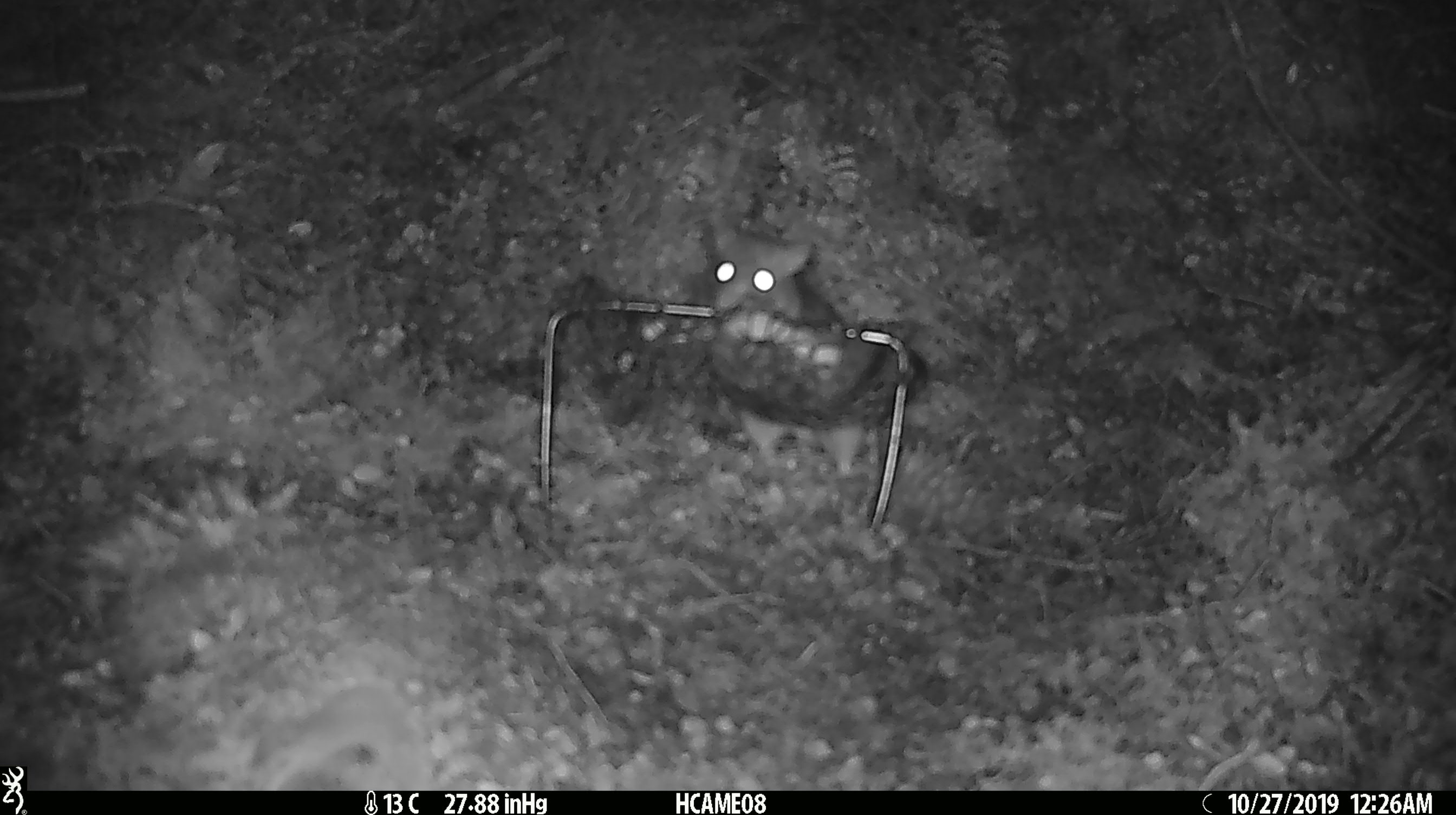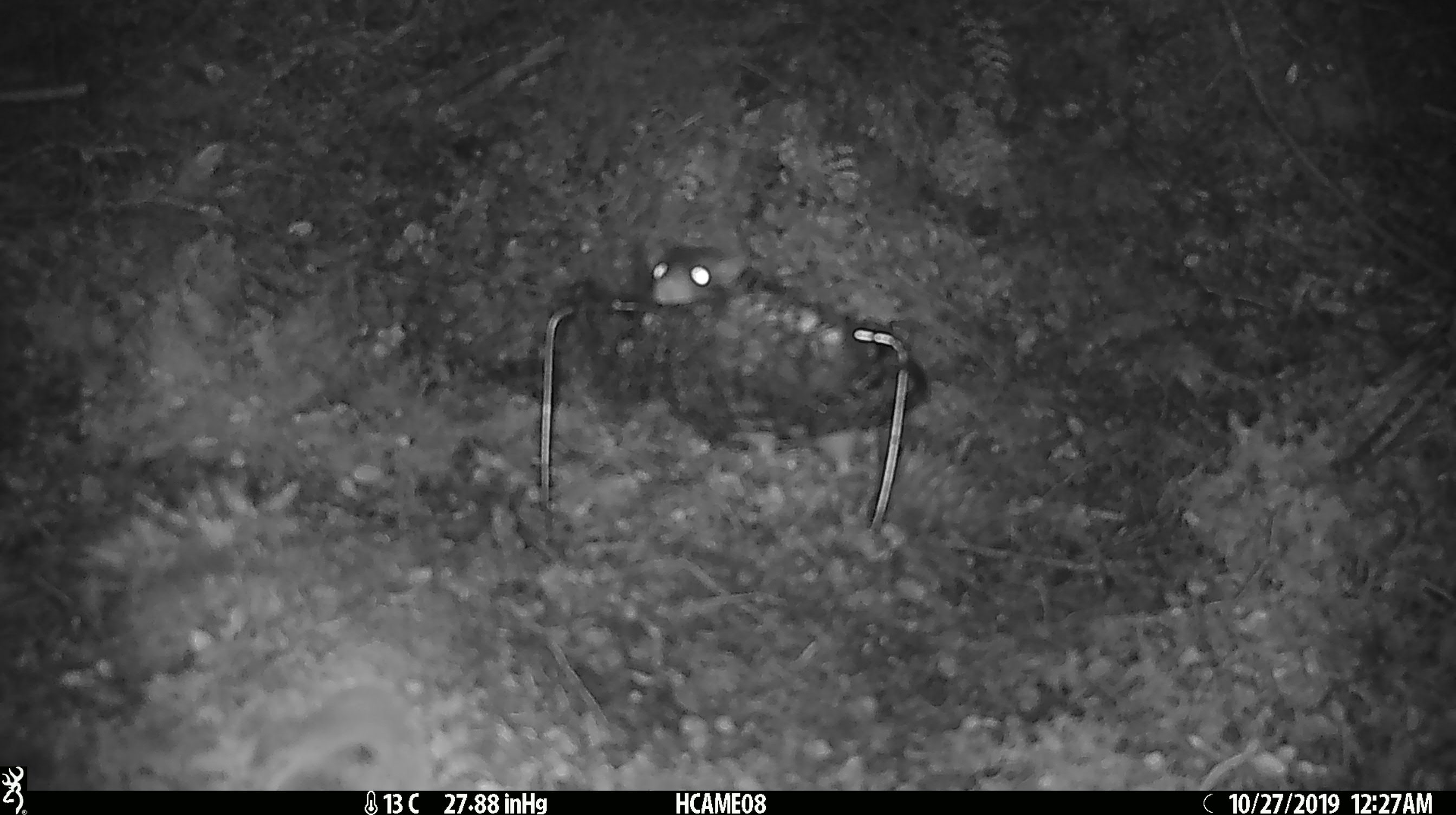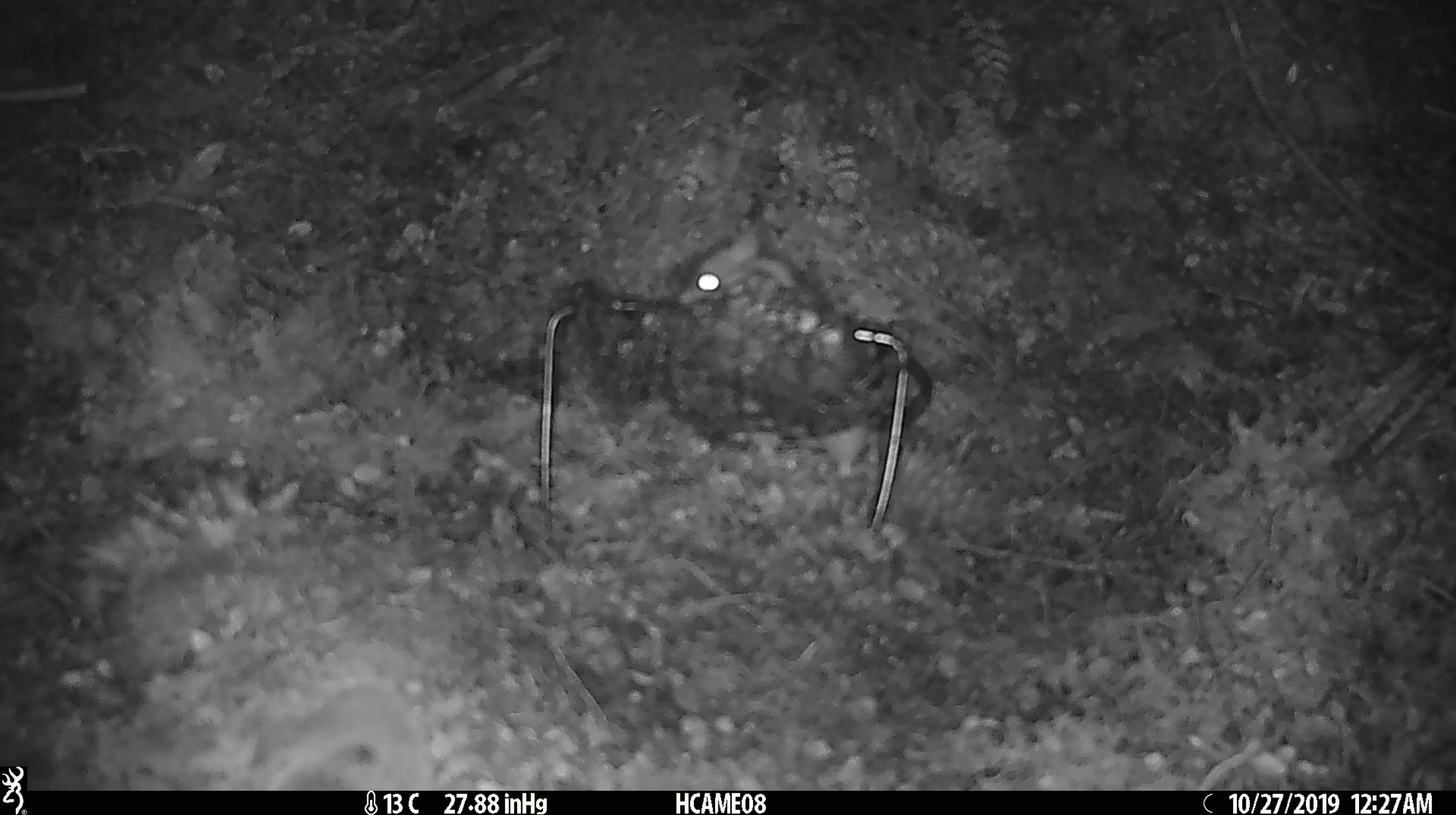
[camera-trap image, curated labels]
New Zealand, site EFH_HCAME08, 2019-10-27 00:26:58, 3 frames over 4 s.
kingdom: Animalia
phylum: Chordata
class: Mammalia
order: Rodentia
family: Muridae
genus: Rattus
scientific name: Rattus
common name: rat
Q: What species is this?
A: Rat (Rattus).